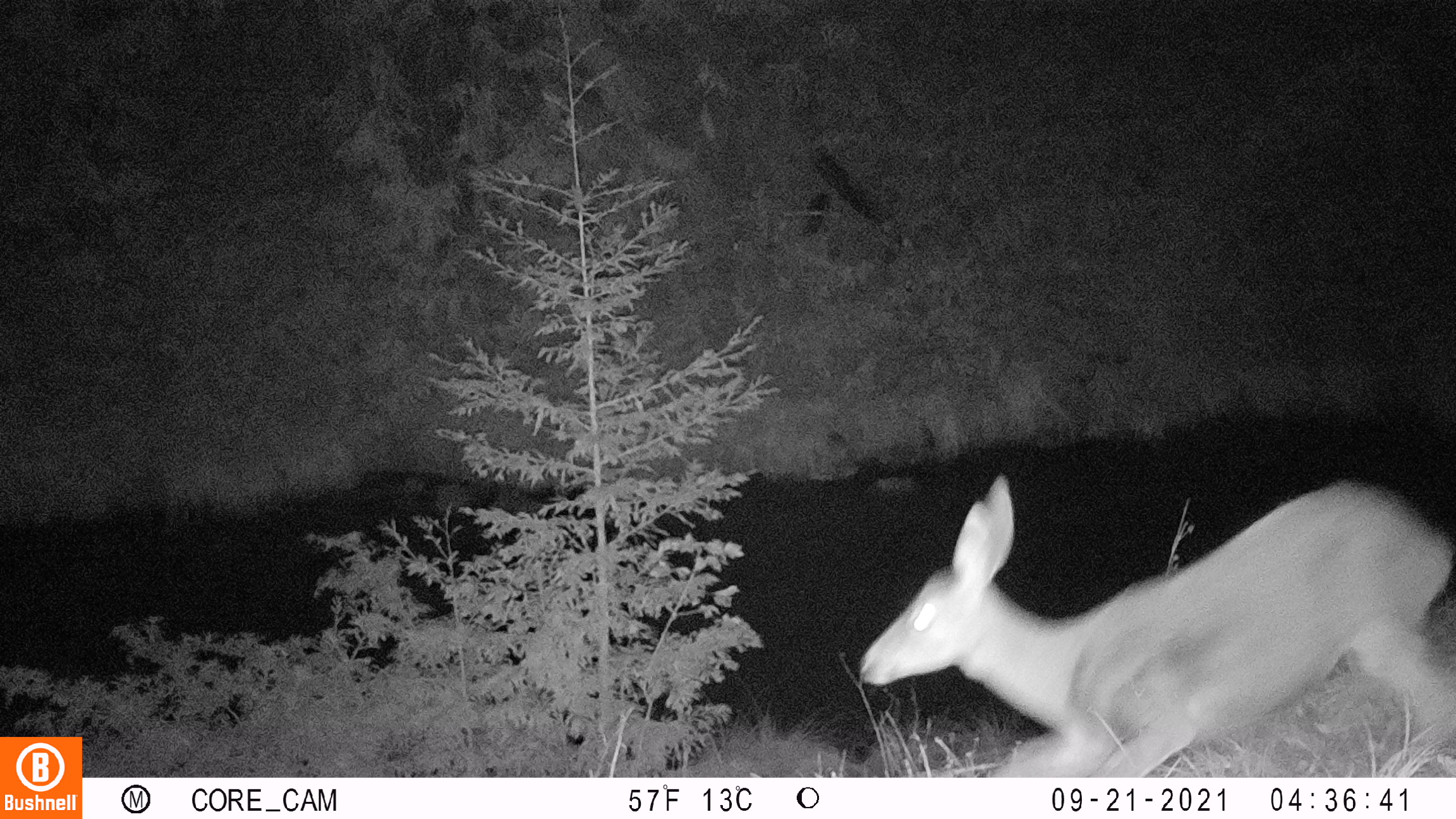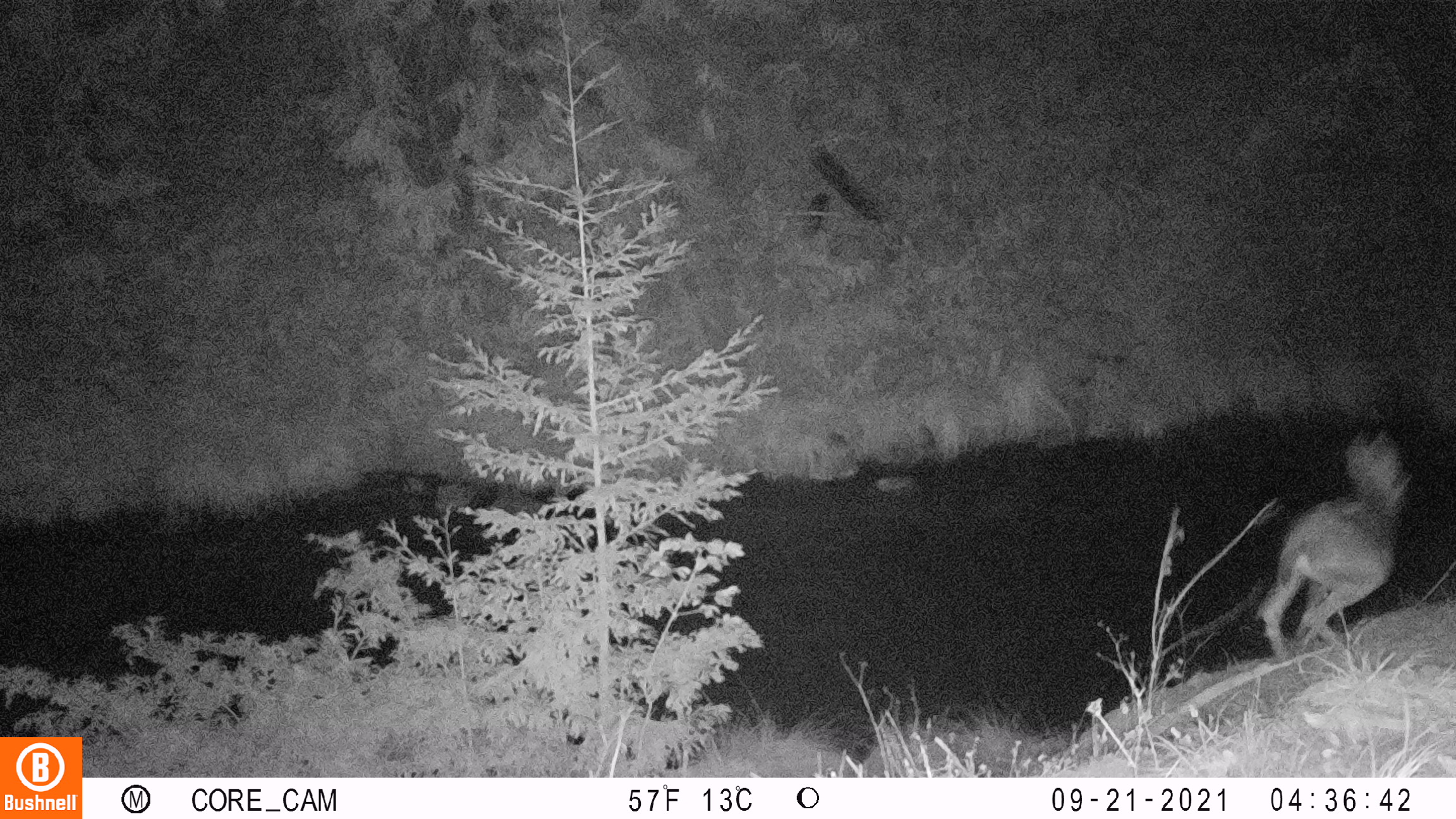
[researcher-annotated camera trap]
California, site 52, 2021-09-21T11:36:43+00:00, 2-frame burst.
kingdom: Animalia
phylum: Chordata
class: Mammalia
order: Artiodactyla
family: Cervidae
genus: Odocoileus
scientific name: Odocoileus hemionus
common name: mule deer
Mule deer (Odocoileus hemionus).